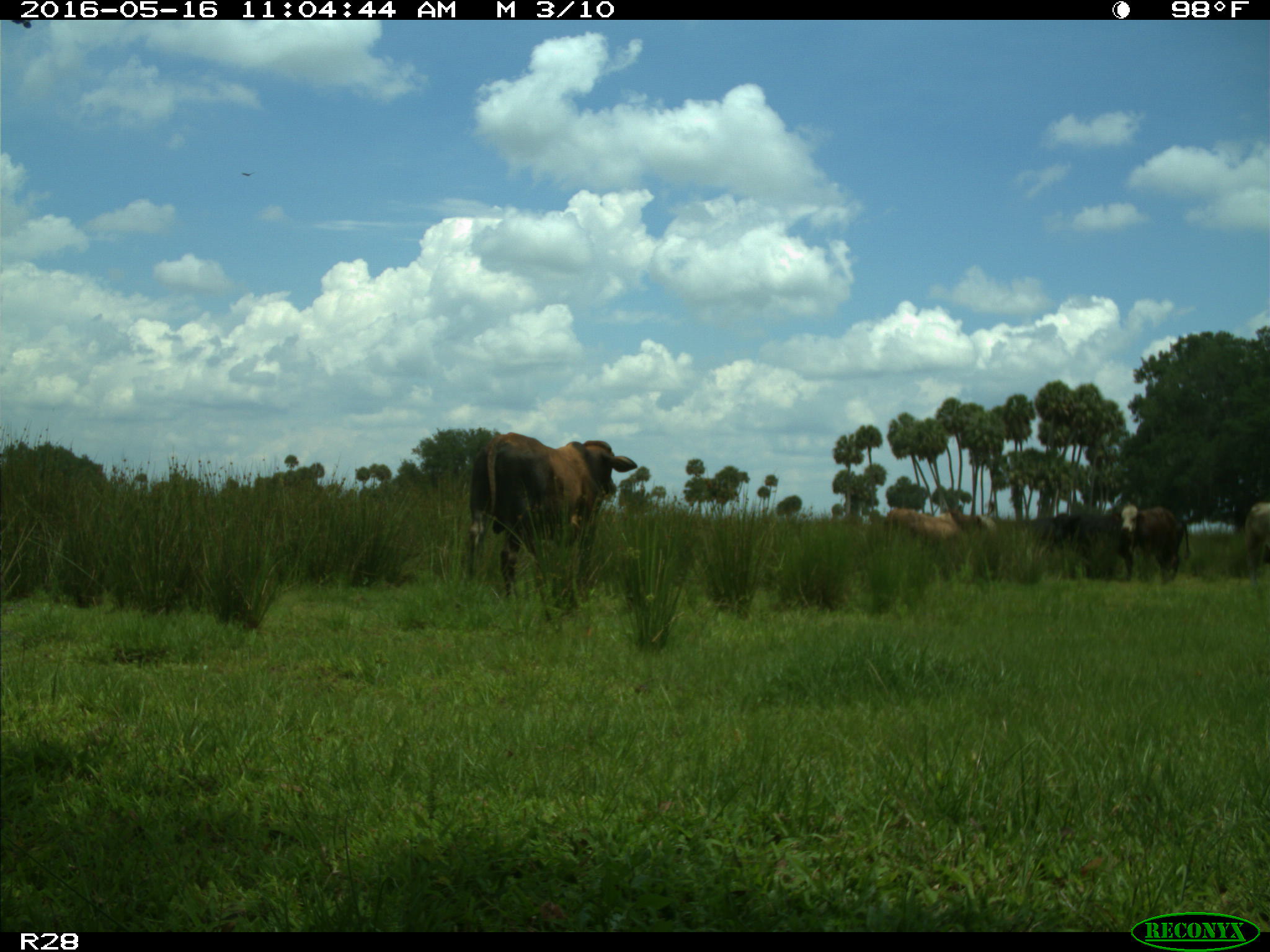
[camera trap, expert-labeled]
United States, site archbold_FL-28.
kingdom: Animalia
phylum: Chordata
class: Mammalia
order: Artiodactyla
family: Bovidae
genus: Bos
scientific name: Bos taurus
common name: domestic cow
Bos taurus (domestic cow).